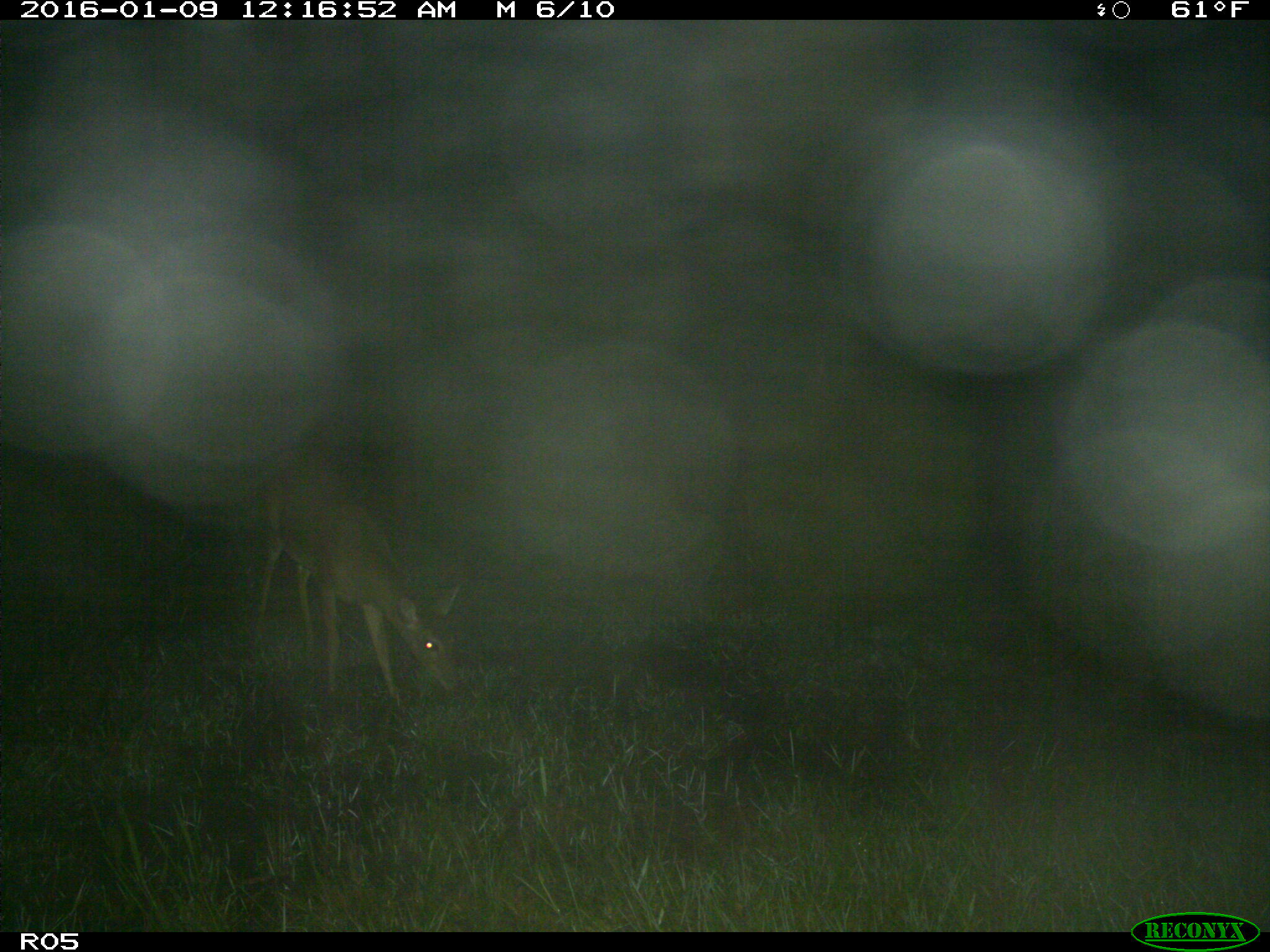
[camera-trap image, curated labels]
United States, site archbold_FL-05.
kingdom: Animalia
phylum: Chordata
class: Mammalia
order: Artiodactyla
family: Cervidae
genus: Odocoileus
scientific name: Odocoileus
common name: deer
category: unidentified deer